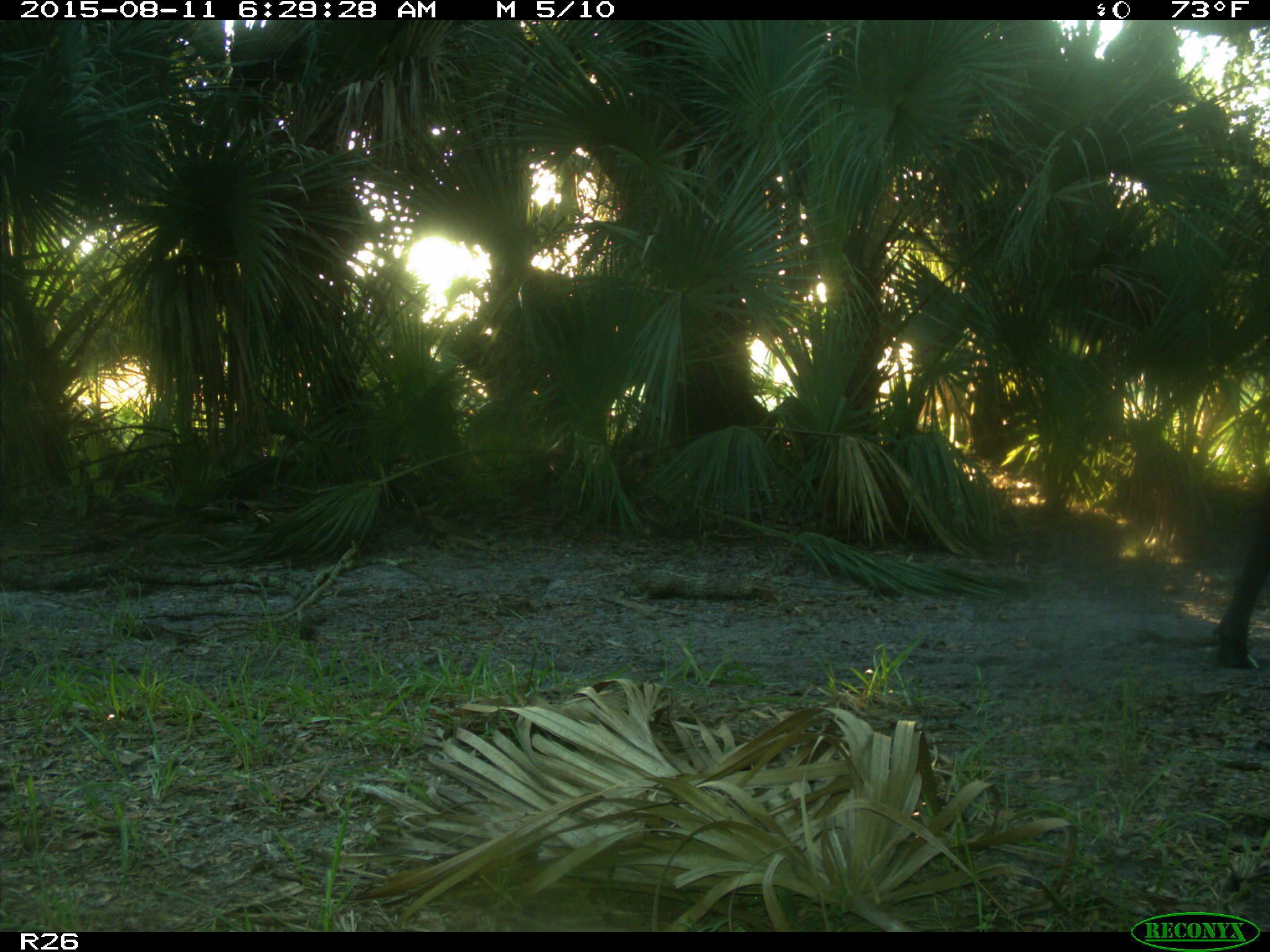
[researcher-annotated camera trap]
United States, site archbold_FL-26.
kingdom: Animalia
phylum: Chordata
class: Mammalia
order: Artiodactyla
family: Bovidae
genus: Bos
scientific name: Bos taurus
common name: domestic cow